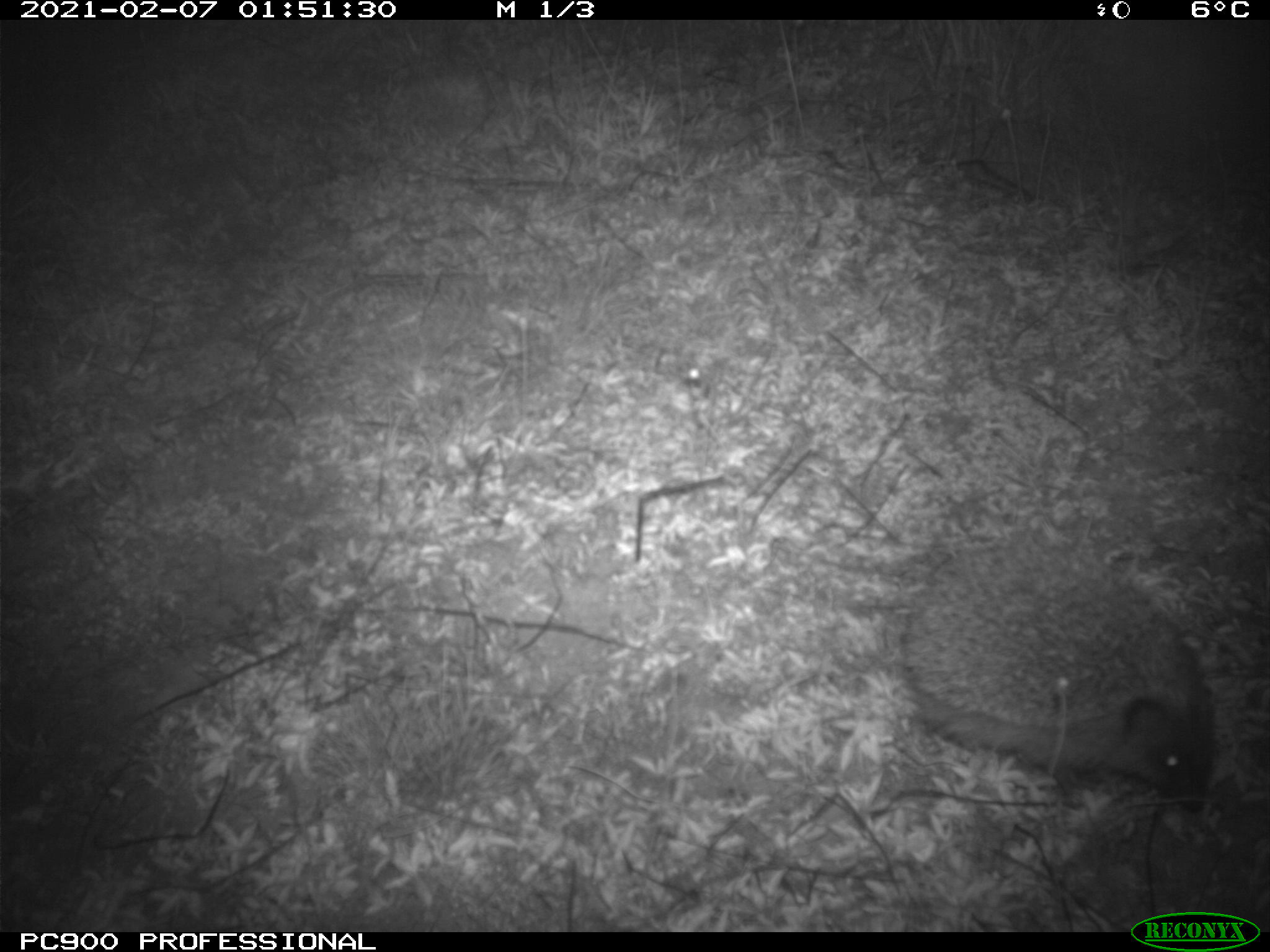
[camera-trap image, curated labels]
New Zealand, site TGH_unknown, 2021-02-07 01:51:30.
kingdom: Animalia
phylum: Chordata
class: Mammalia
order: Eulipotyphla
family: Erinaceidae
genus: Erinaceus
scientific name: Erinaceus europaeus europaeus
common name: european hedgehog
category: hedgehog